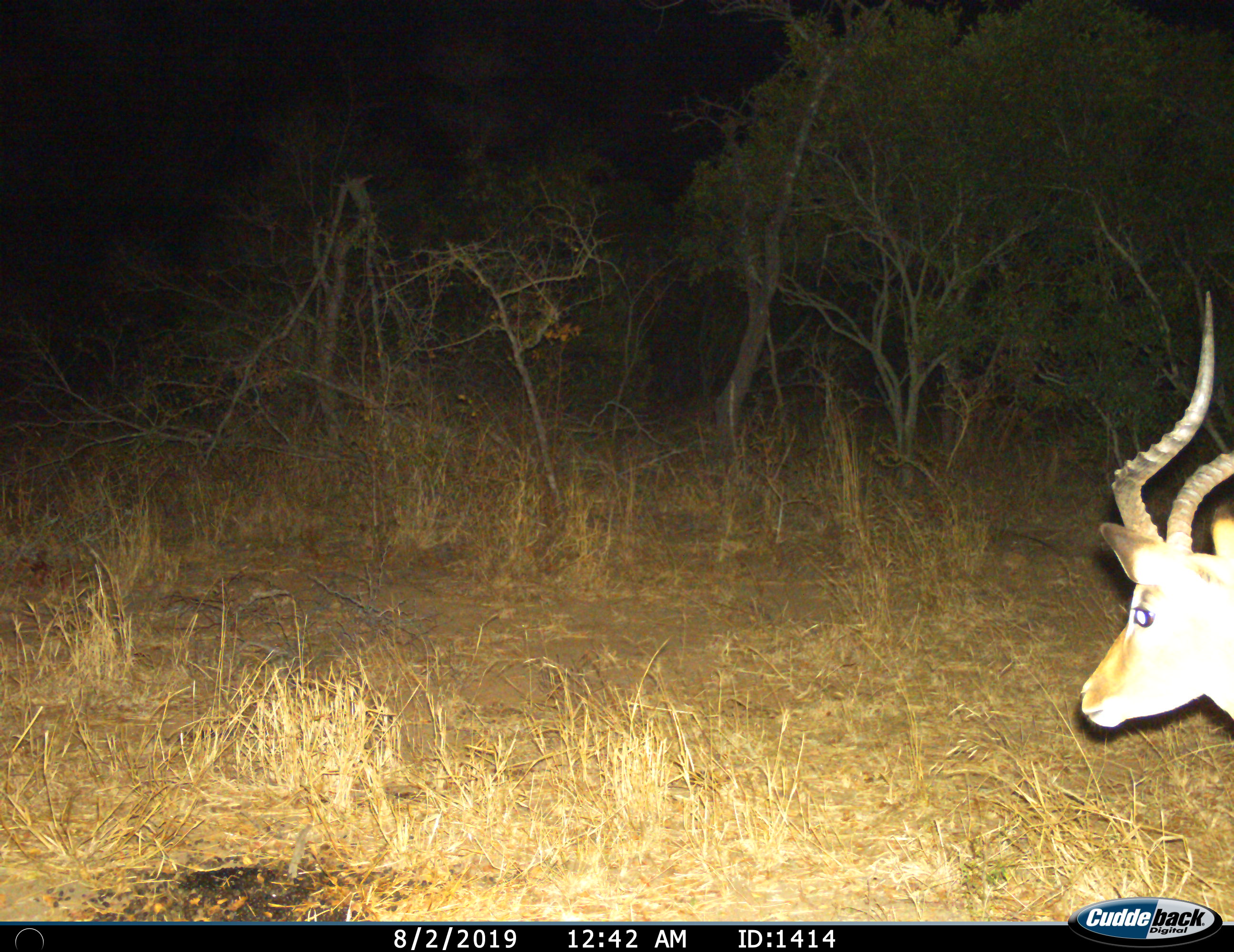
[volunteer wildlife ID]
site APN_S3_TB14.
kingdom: Animalia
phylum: Chordata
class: Mammalia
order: Artiodactyla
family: Bovidae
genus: Aepyceros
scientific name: Aepyceros melampus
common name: impala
Impala (Aepyceros melampus), count 1. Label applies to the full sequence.